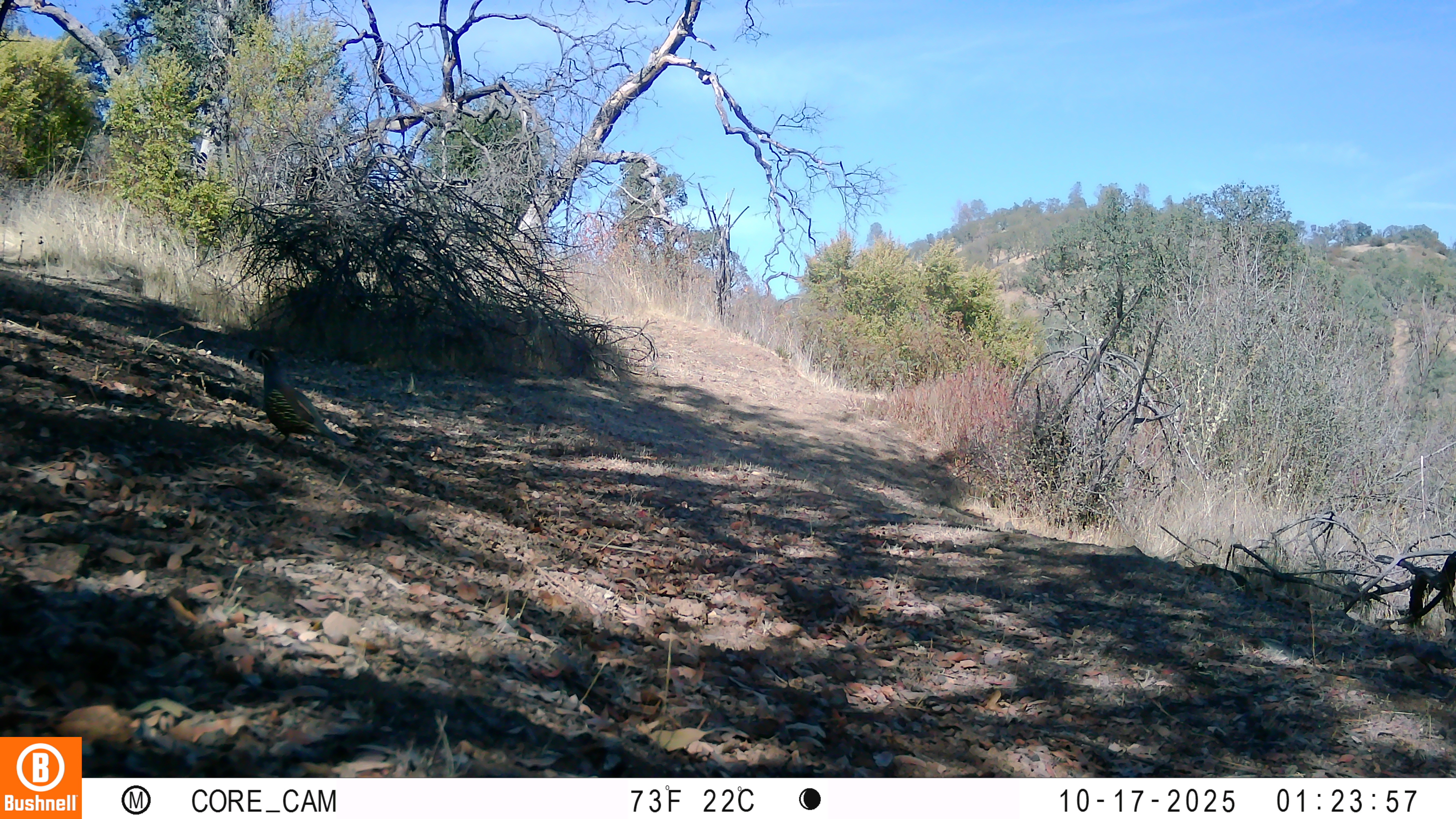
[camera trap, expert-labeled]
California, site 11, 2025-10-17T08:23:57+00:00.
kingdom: Animalia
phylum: Chordata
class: Aves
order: Galliformes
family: Odontophoridae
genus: Callipepla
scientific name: Callipepla californica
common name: california quail